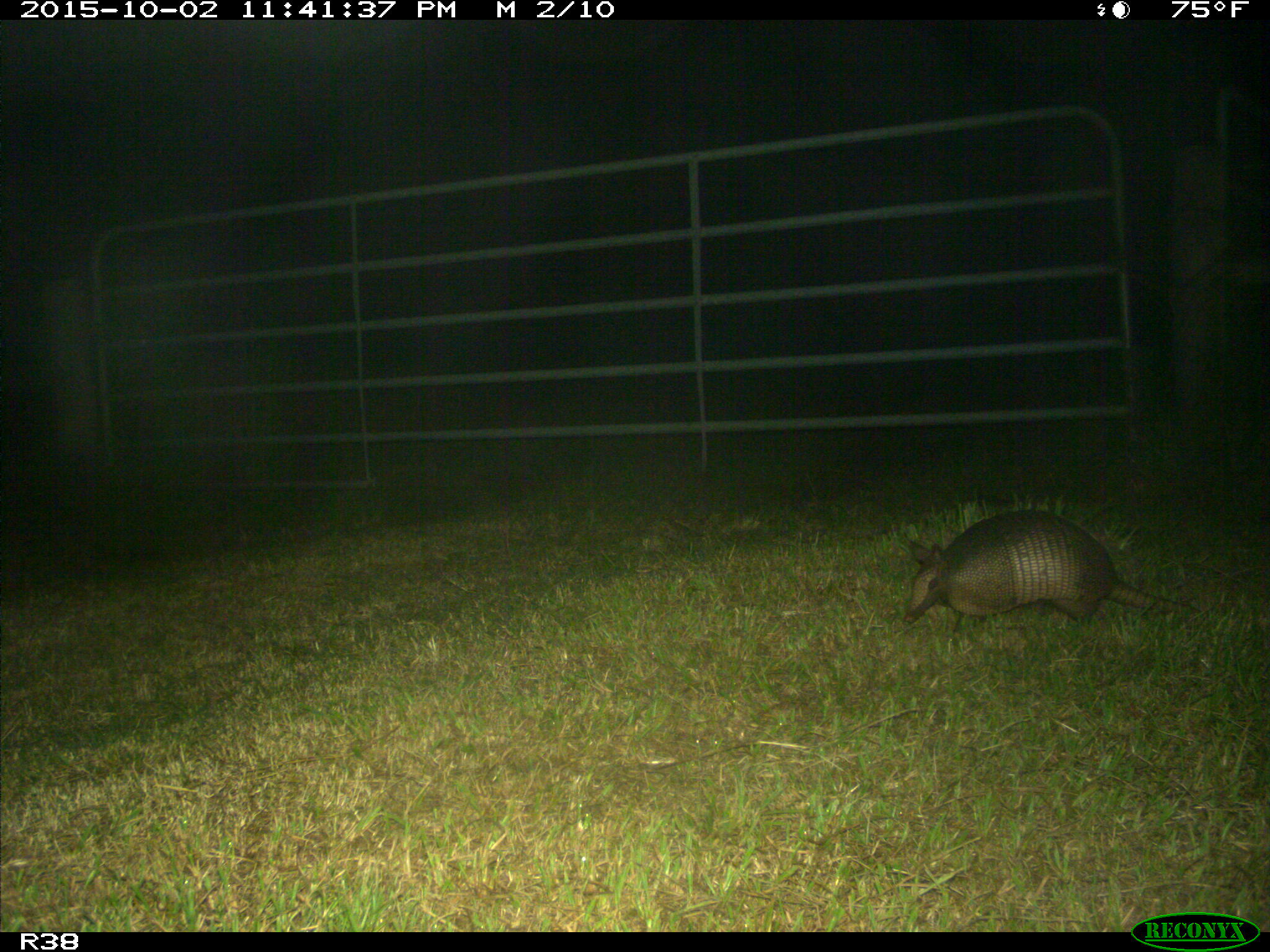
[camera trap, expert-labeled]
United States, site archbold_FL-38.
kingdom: Animalia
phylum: Chordata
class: Mammalia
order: Cingulata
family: Dasypodidae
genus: Dasypus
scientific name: Dasypus novemcinctus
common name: nine-banded armadillo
Dasypus novemcinctus (nine-banded armadillo).